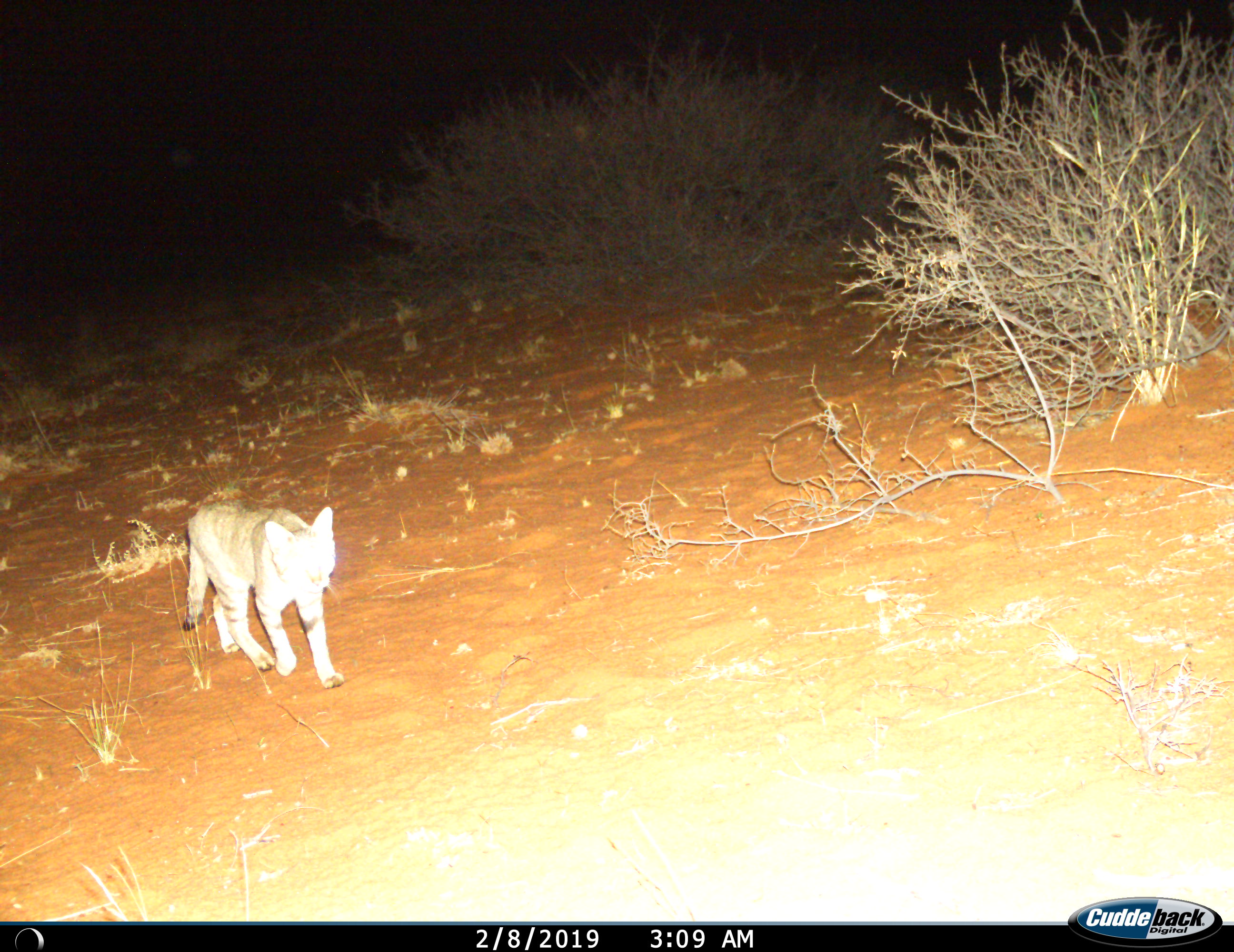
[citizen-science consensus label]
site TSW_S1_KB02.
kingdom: Animalia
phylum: Chordata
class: Mammalia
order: Carnivora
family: Felidae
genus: Felis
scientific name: Felis lybica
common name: african wild cat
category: africanwildcat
Africanwildcat (african wild cat) (Felis lybica), count 1. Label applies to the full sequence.